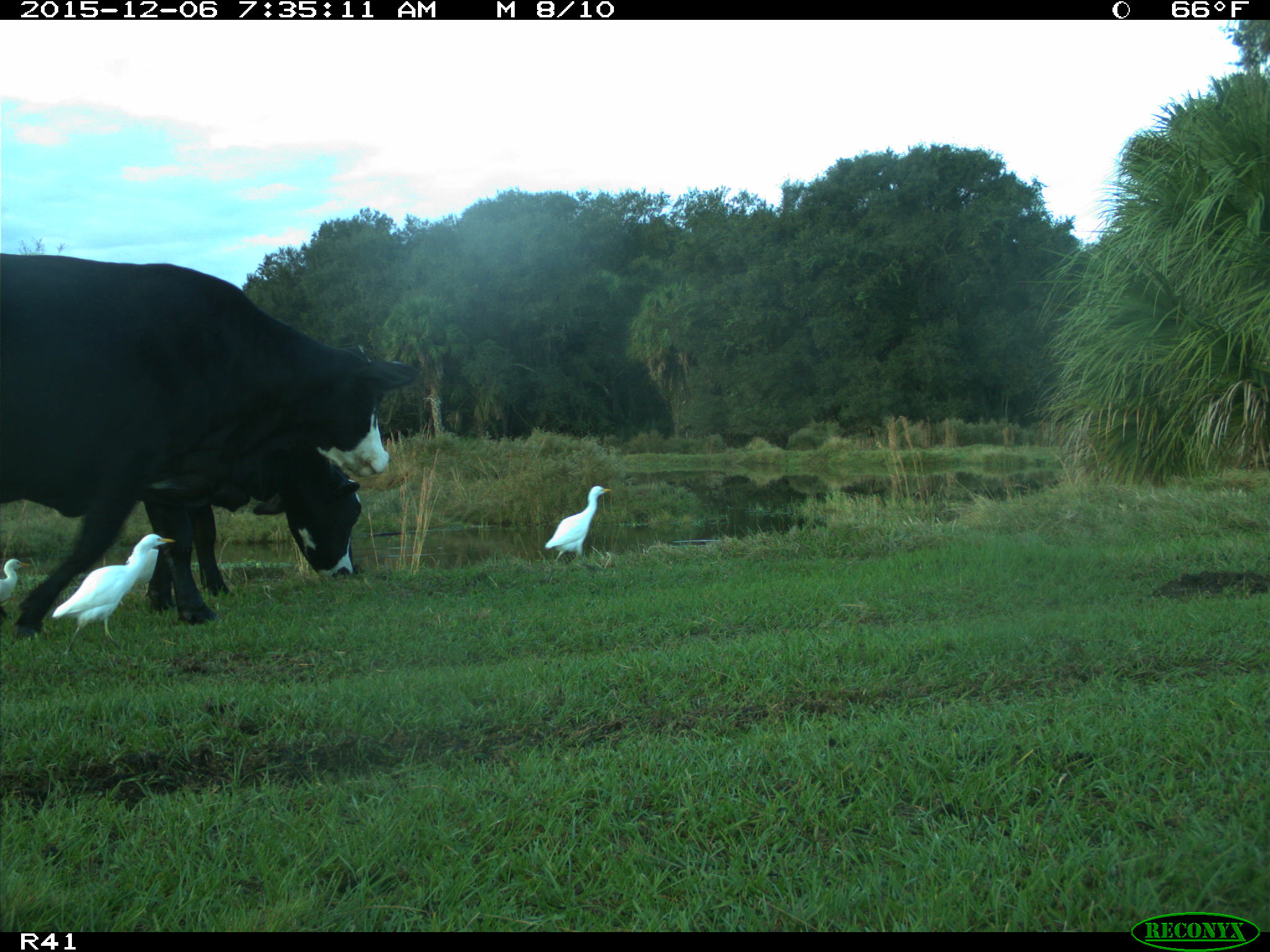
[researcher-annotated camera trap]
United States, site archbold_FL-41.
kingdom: Animalia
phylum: Chordata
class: Mammalia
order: Artiodactyla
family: Bovidae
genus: Bos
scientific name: Bos taurus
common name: domestic cow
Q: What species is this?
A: Bos taurus (domestic cow).